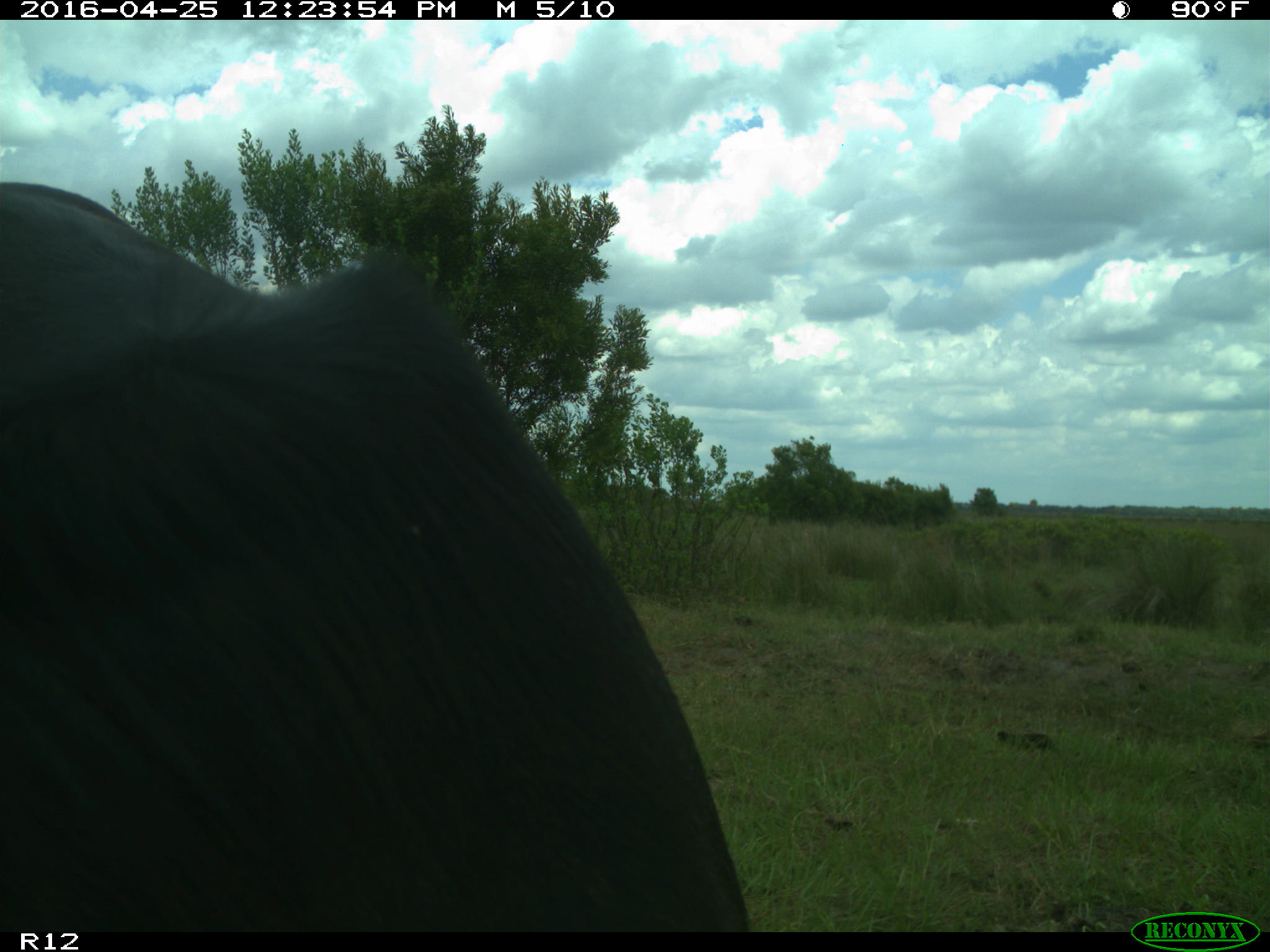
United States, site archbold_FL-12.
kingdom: Animalia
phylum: Chordata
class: Mammalia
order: Artiodactyla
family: Bovidae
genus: Bos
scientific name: Bos taurus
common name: domestic cow